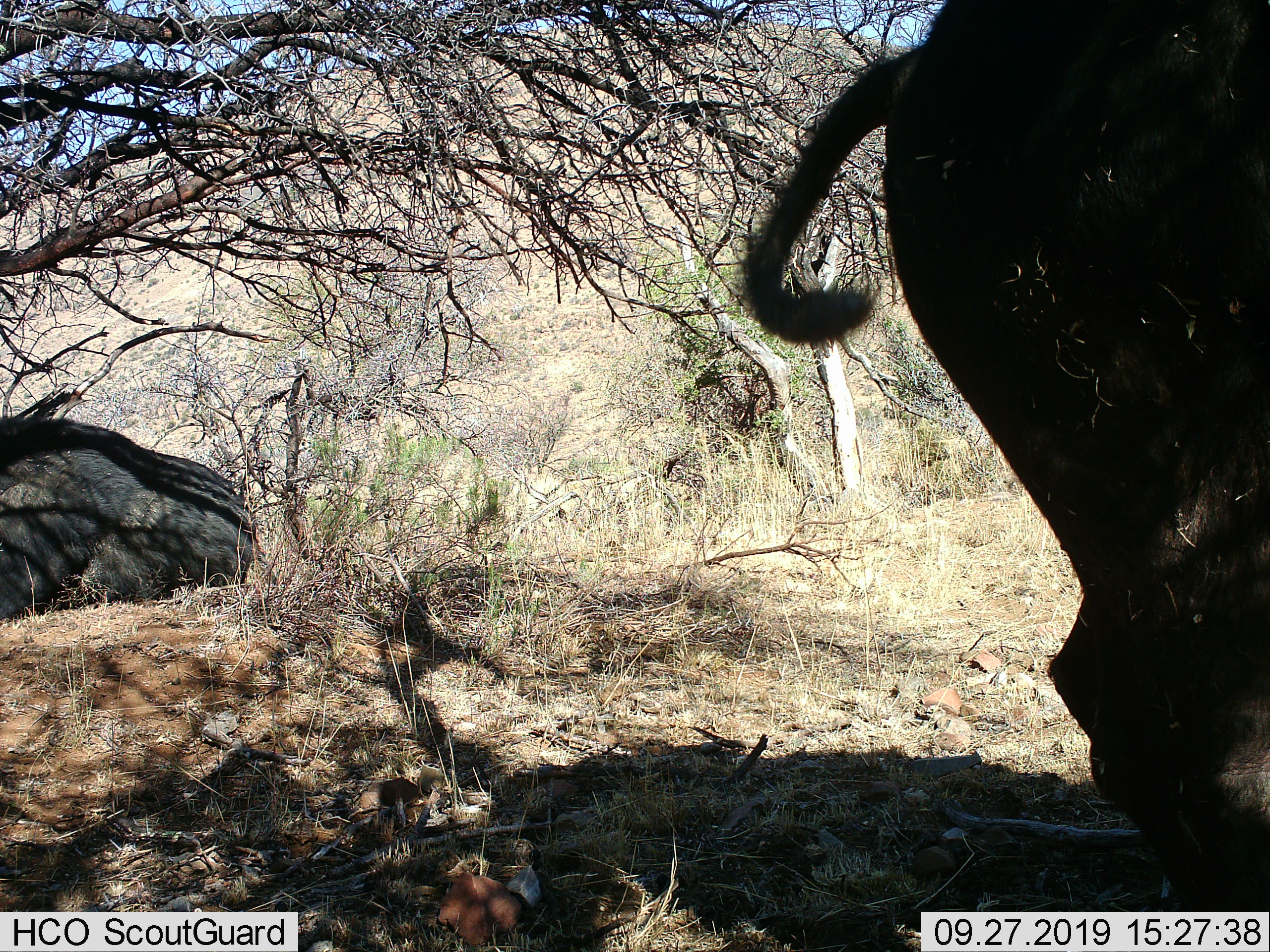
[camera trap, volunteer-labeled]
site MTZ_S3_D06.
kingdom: Animalia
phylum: Chordata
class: Mammalia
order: Artiodactyla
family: Bovidae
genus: Syncerus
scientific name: Syncerus caffer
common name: african buffalo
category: buffalo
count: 2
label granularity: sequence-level